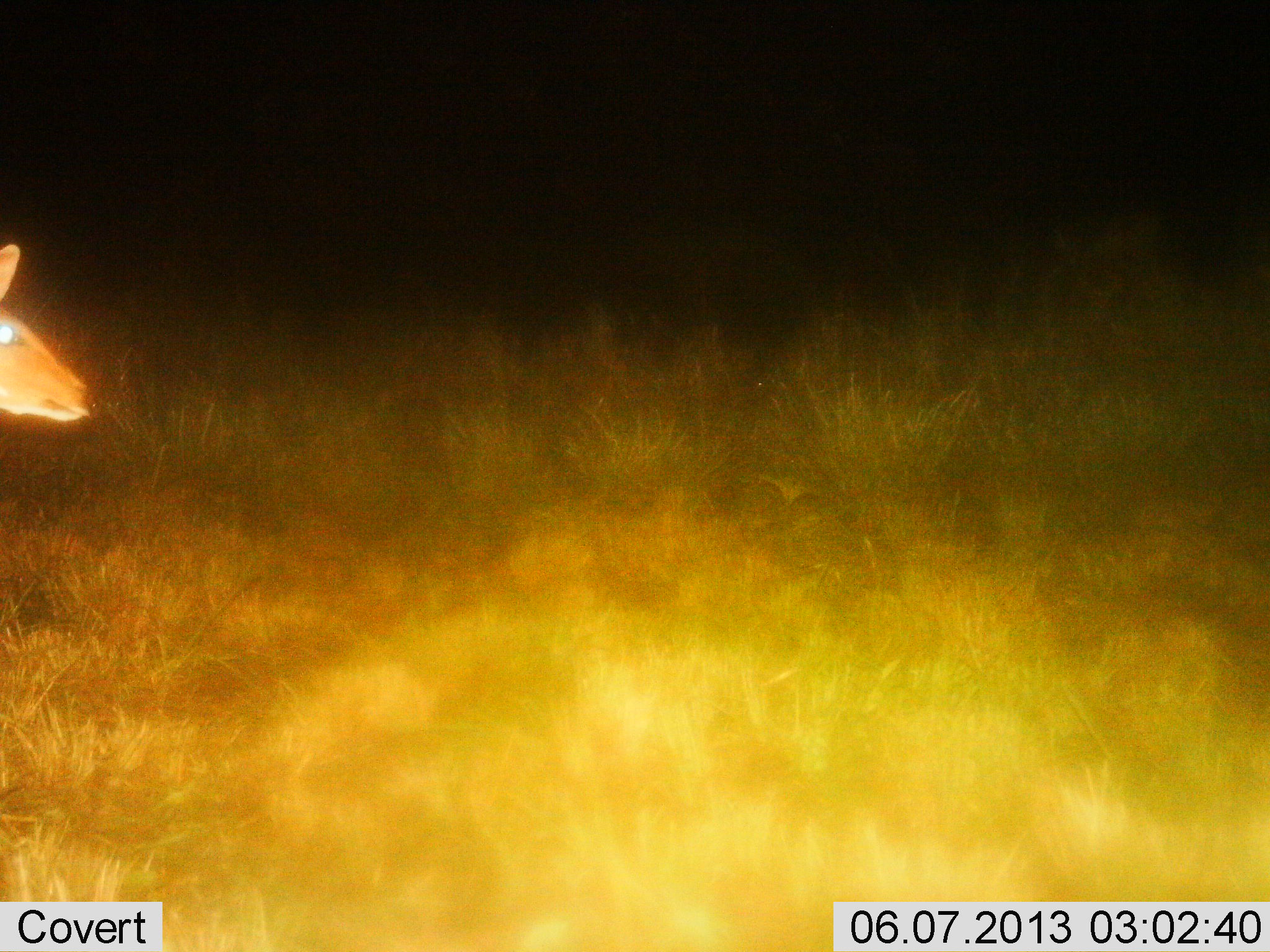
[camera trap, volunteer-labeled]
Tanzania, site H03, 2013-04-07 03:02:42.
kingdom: Animalia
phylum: Chordata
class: Mammalia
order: Artiodactyla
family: Bovidae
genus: Redunca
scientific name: Redunca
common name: reedbuck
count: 1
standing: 75%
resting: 0%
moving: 25%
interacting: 0%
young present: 0%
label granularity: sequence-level